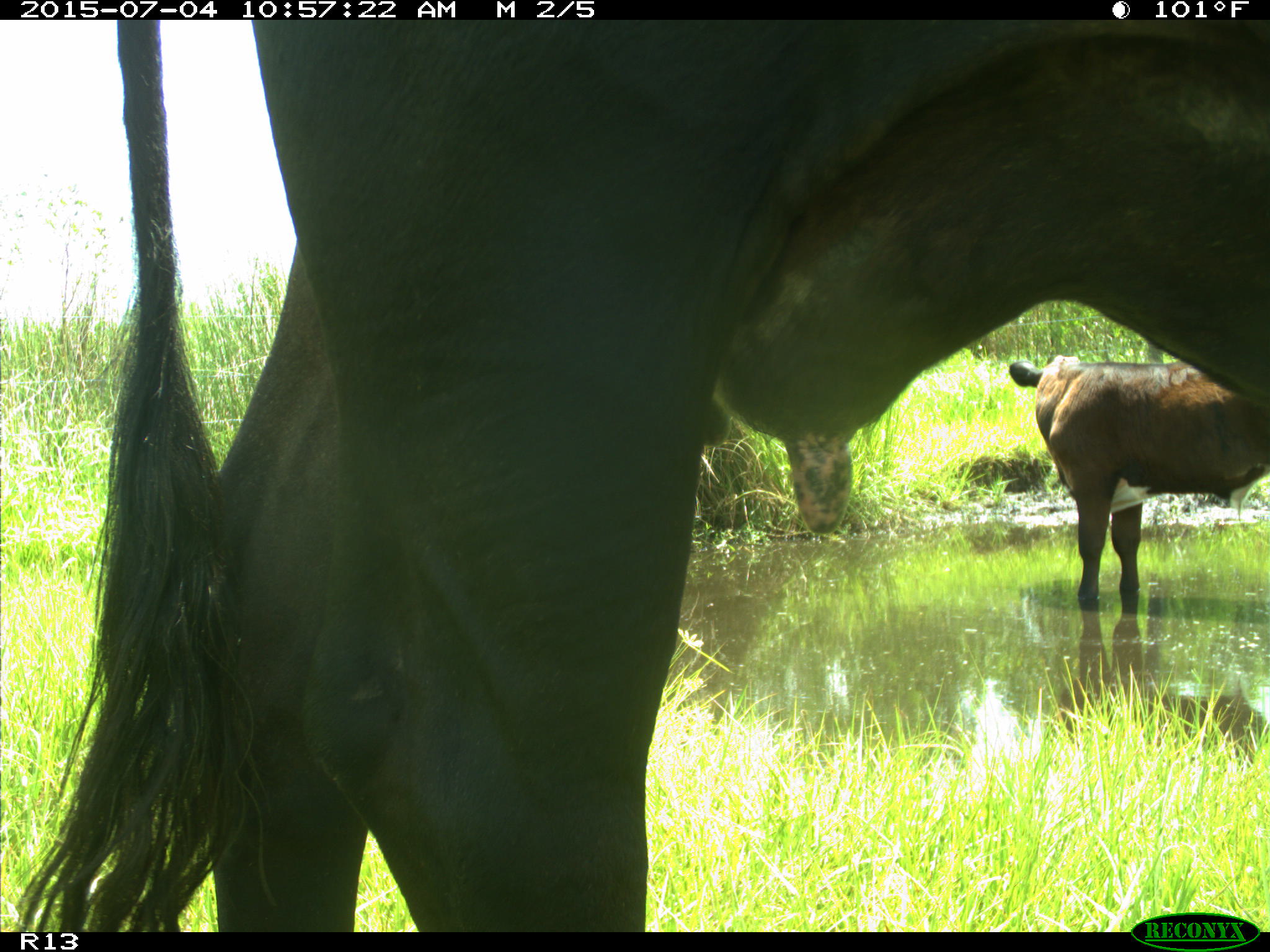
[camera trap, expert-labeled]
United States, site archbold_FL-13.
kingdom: Animalia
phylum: Chordata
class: Mammalia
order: Artiodactyla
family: Bovidae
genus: Bos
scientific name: Bos taurus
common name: domestic cow